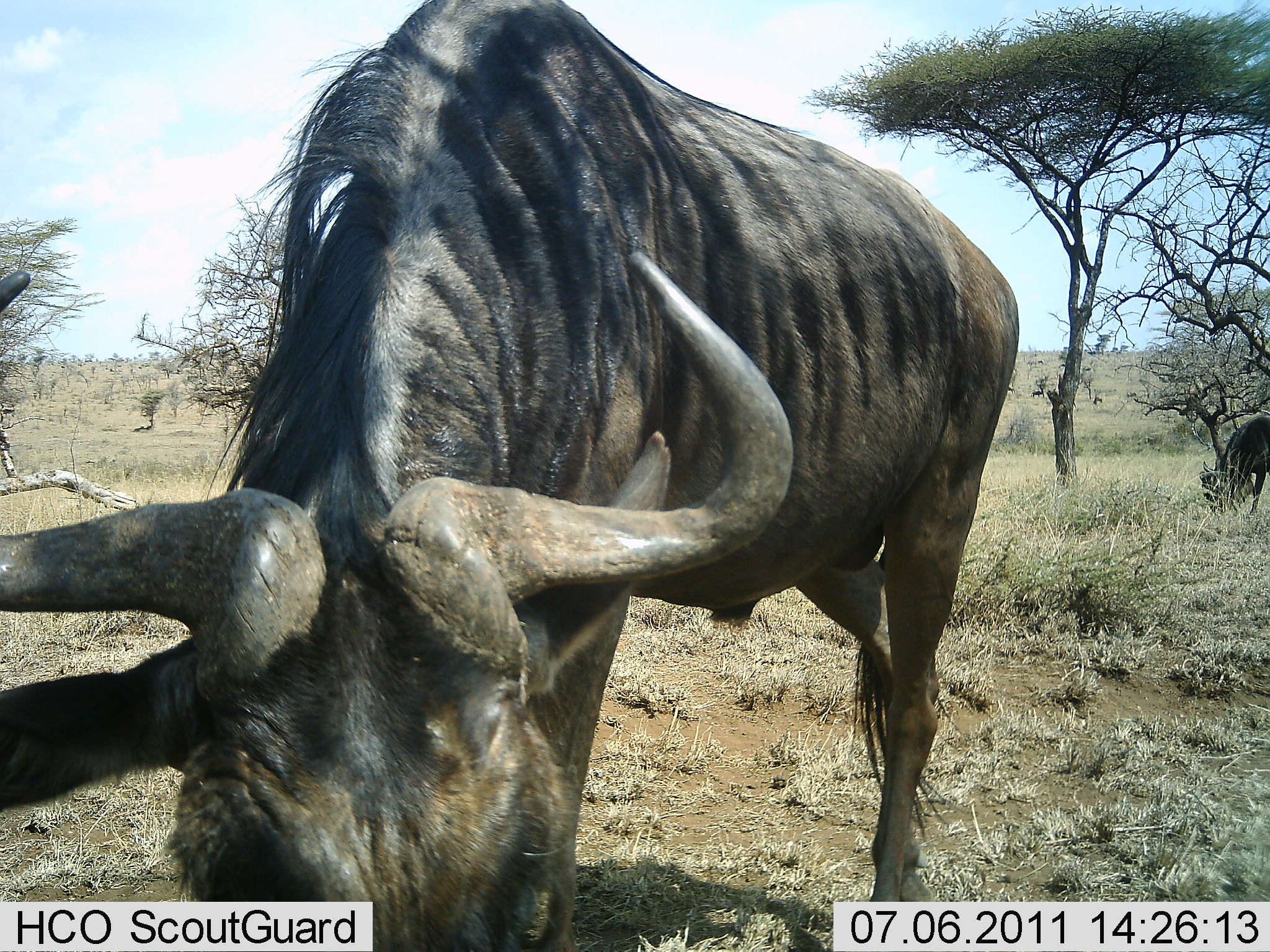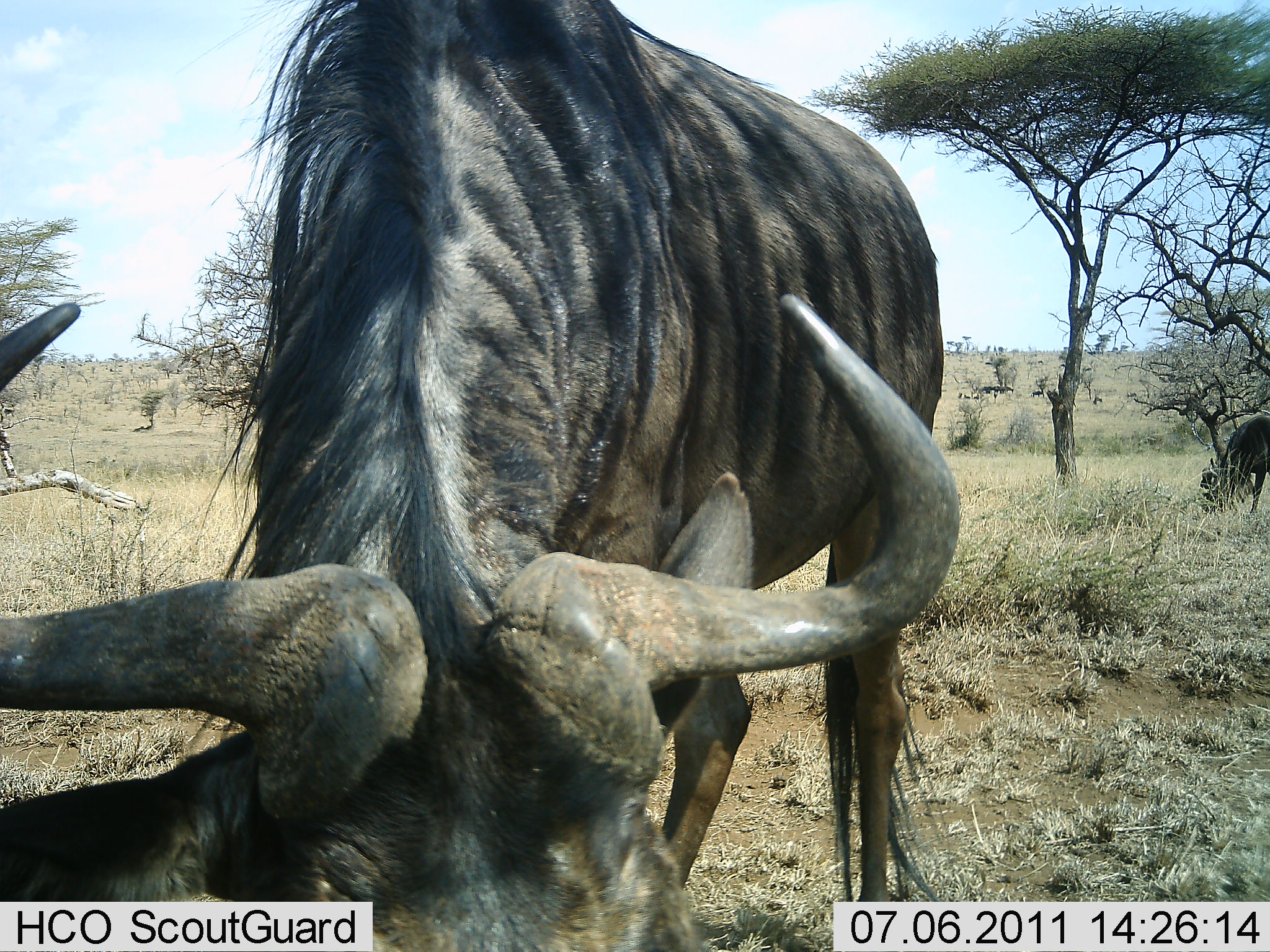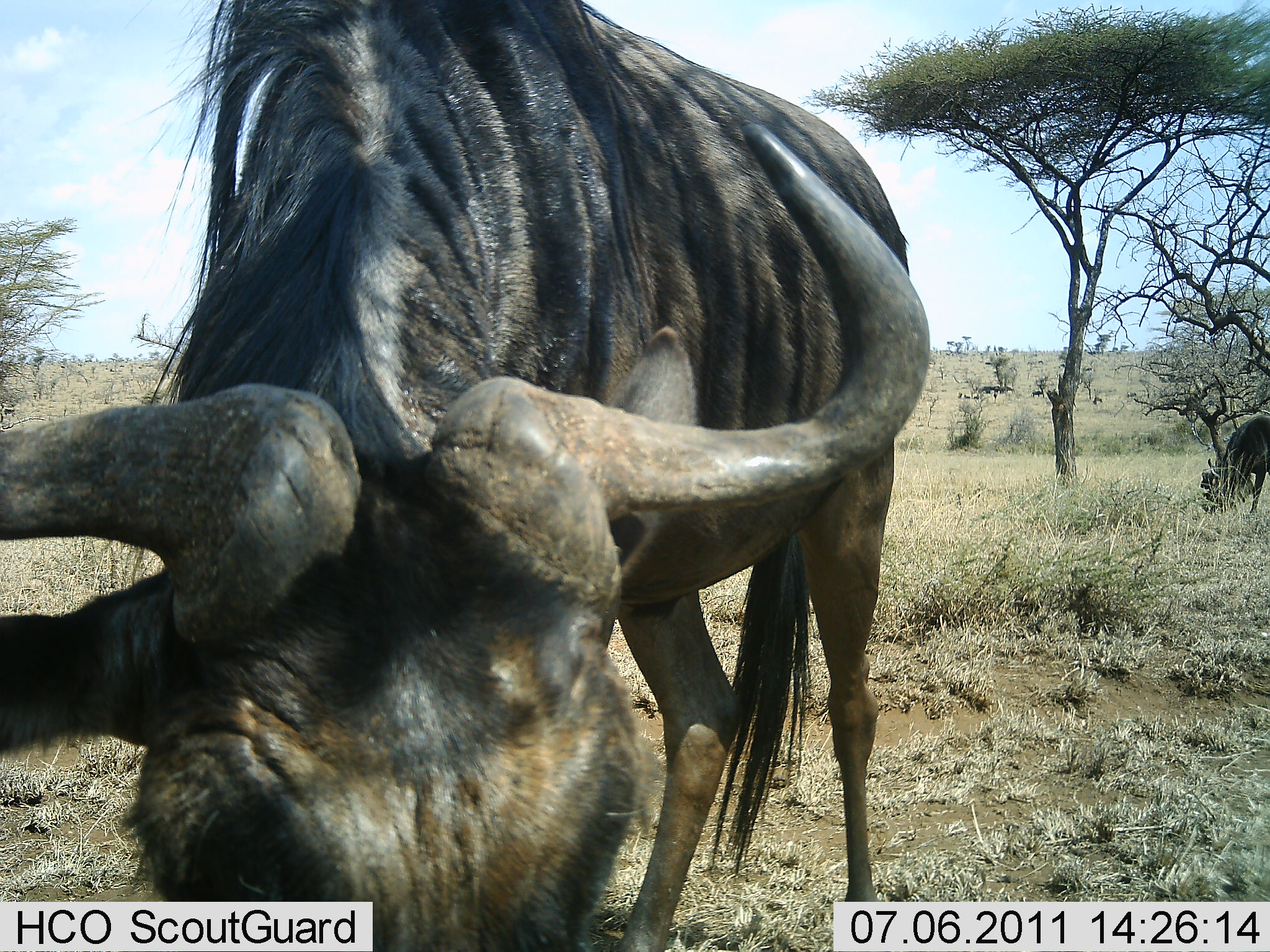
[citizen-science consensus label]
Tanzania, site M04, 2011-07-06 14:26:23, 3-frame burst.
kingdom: Animalia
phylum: Chordata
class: Mammalia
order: Artiodactyla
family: Bovidae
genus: Connochaetes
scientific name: Connochaetes taurinus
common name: blue wildebeest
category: wildebeest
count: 2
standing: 36%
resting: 0%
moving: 9%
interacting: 0%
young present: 0%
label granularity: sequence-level